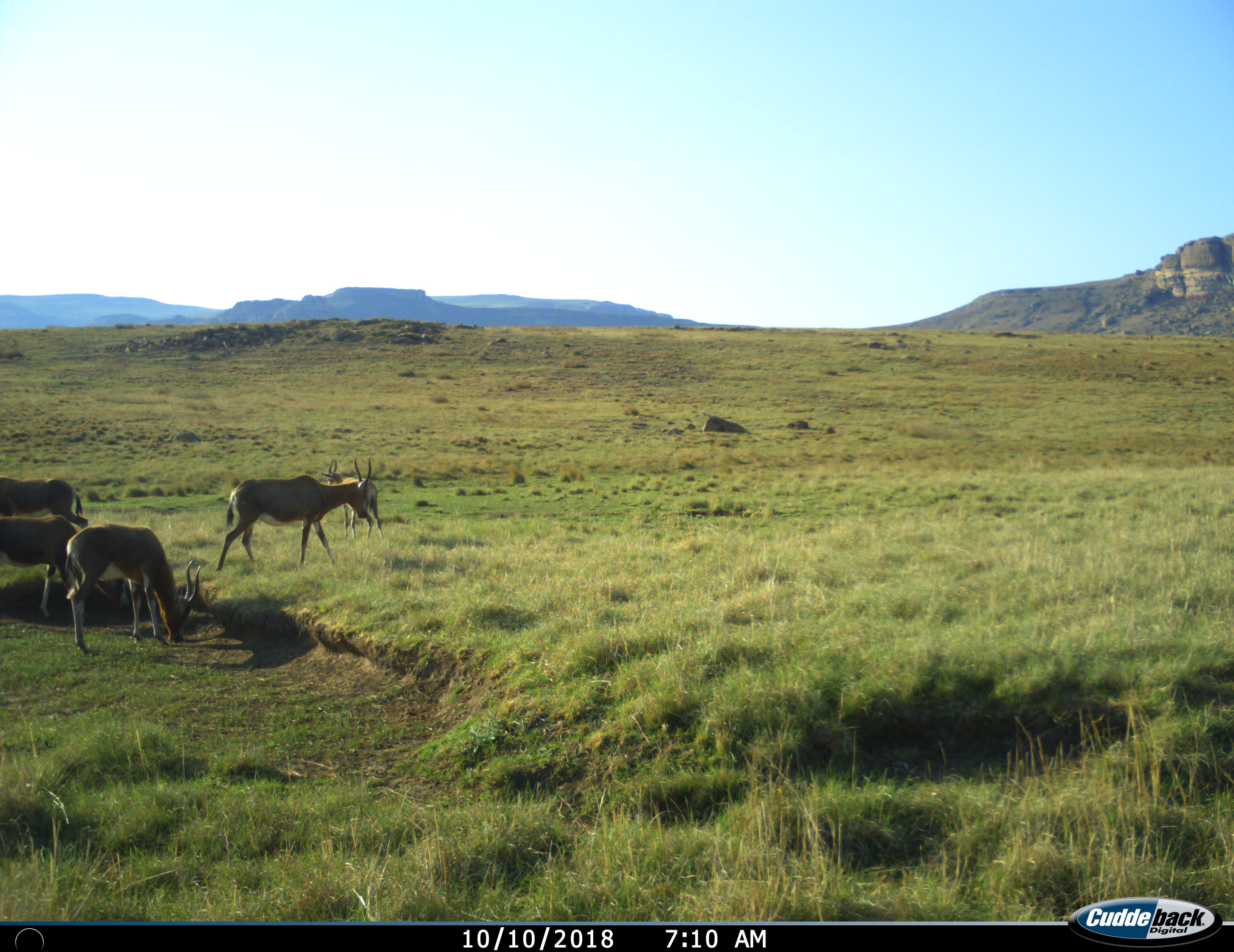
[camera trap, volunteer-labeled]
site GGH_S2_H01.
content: unidentified animal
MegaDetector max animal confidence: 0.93